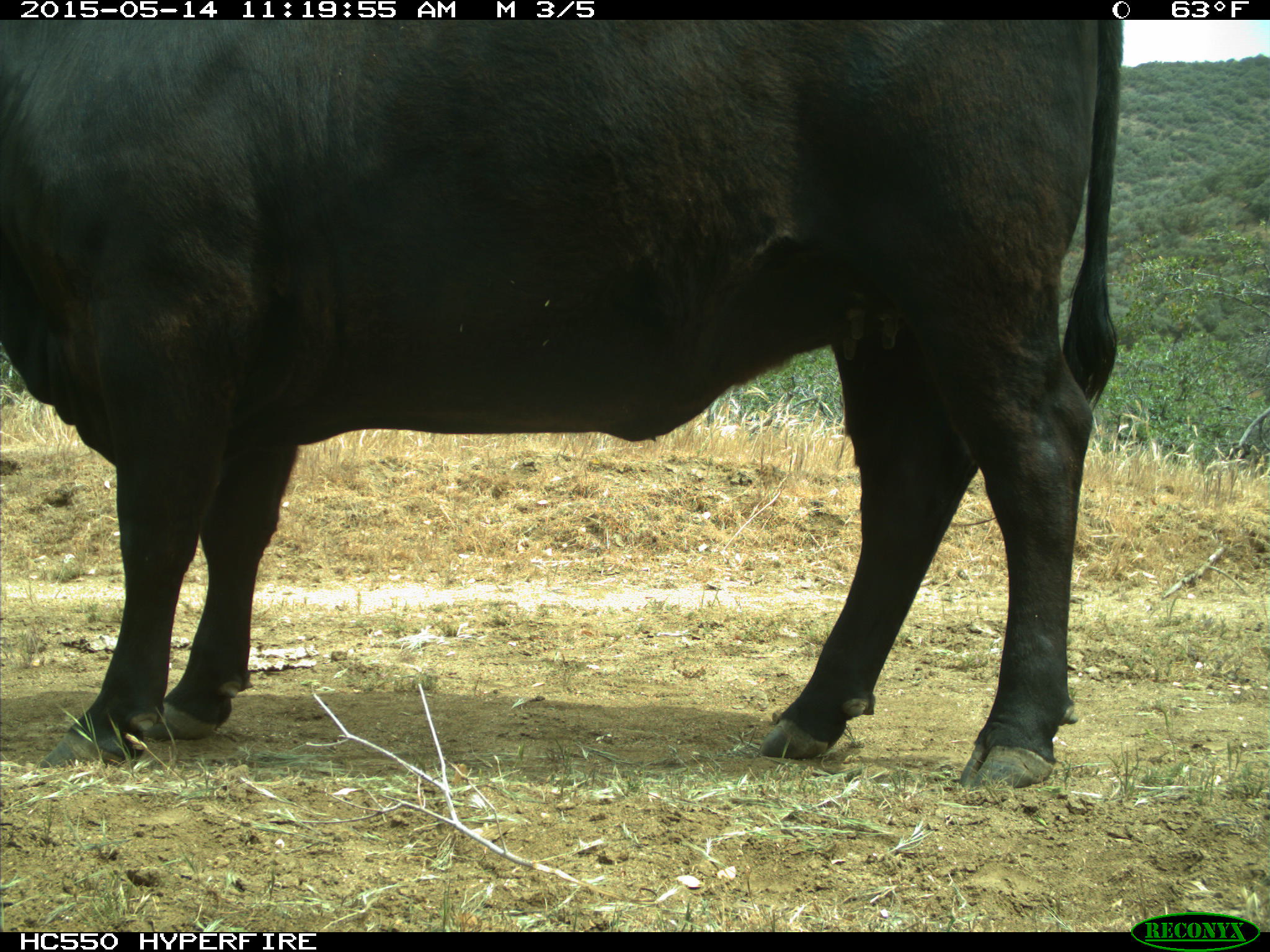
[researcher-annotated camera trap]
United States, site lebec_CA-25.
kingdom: Animalia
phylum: Chordata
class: Mammalia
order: Artiodactyla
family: Bovidae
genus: Bos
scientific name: Bos taurus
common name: domestic cow